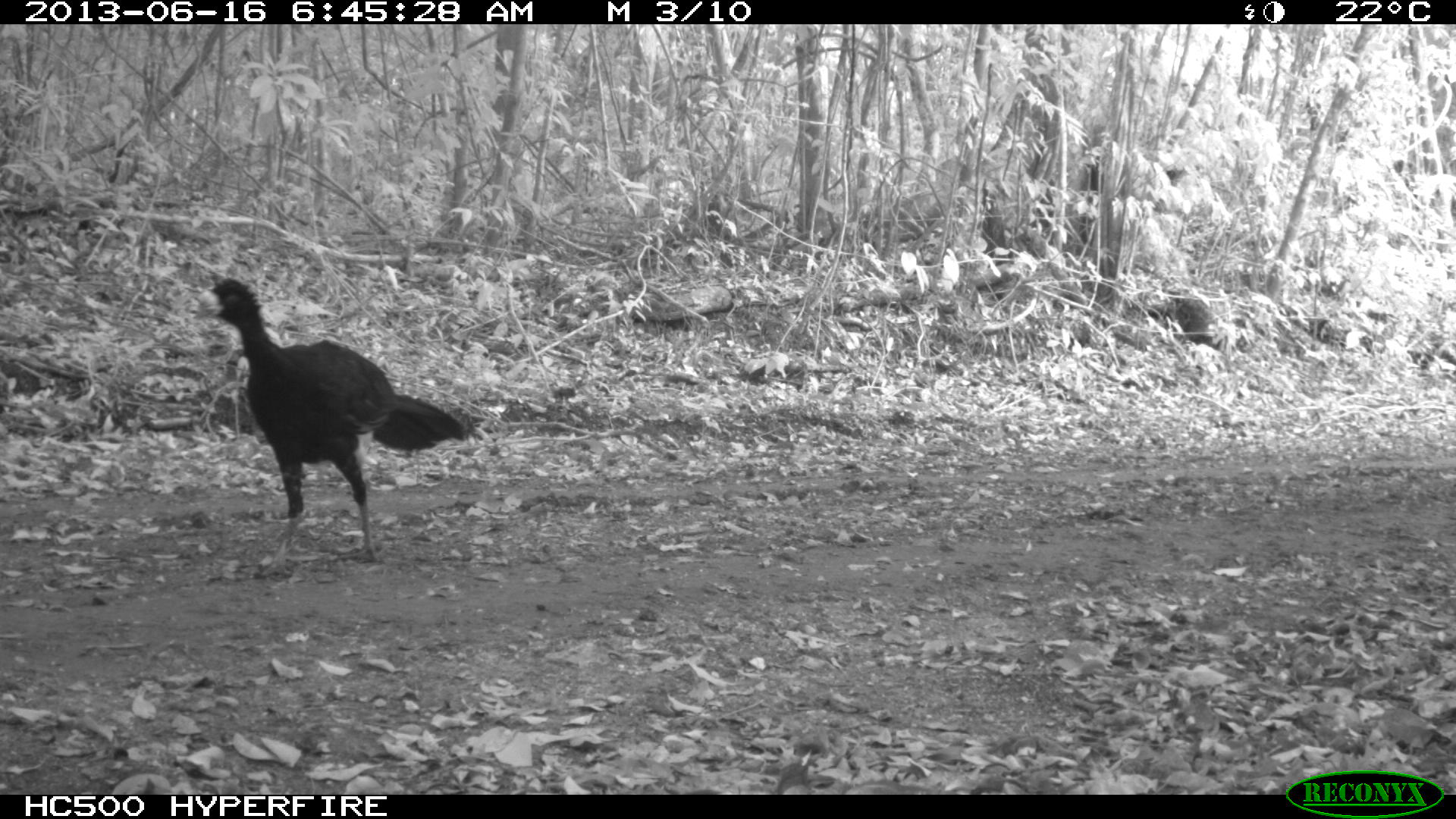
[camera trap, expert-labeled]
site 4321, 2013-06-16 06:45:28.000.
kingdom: Animalia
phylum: Chordata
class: Aves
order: Galliformes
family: Cracidae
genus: Crax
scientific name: Crax rubra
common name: great curassow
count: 1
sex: male